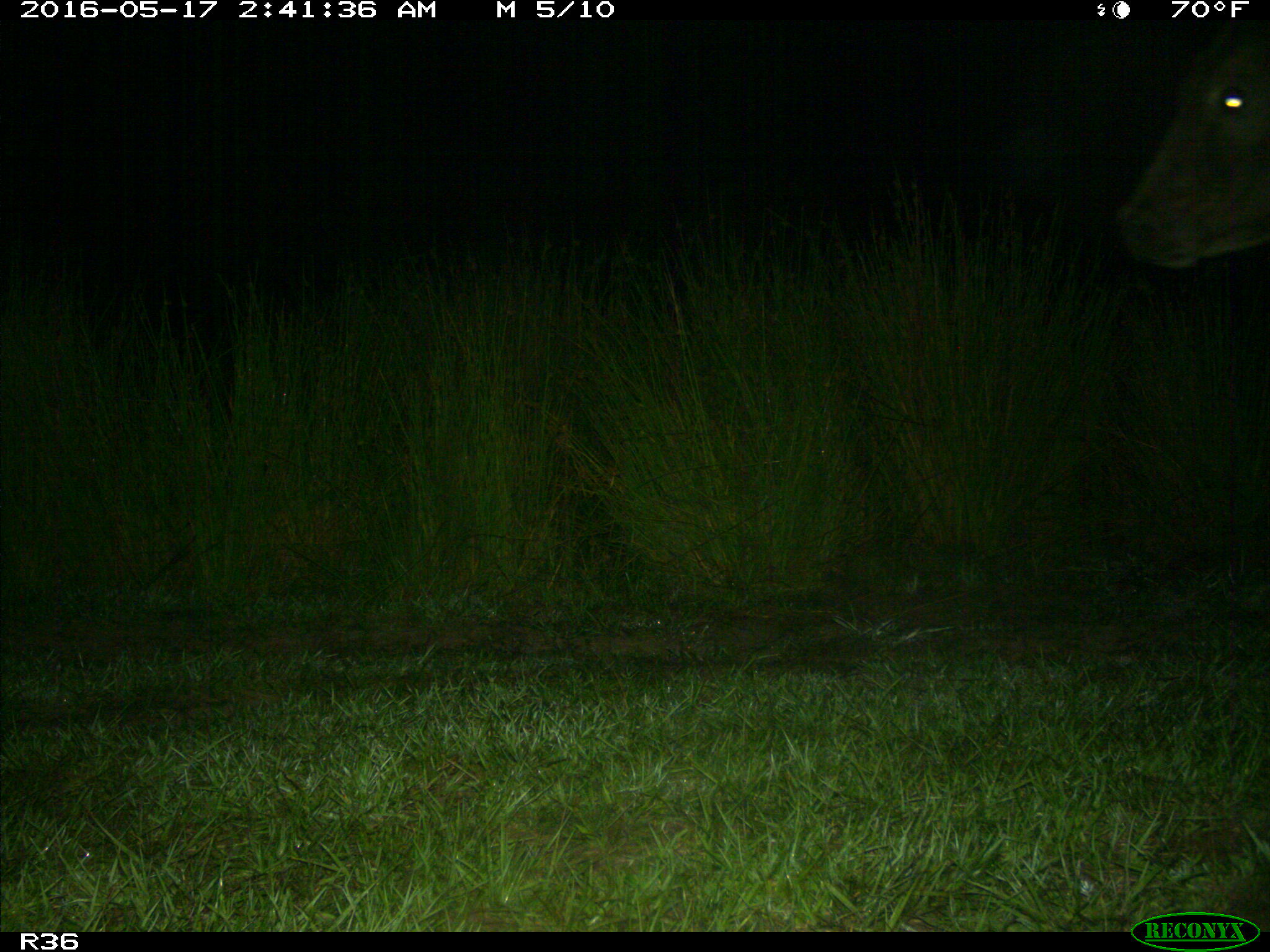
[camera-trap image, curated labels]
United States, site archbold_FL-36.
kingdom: Animalia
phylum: Chordata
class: Mammalia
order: Artiodactyla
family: Bovidae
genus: Bos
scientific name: Bos taurus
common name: domestic cow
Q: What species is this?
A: Bos taurus (domestic cow).